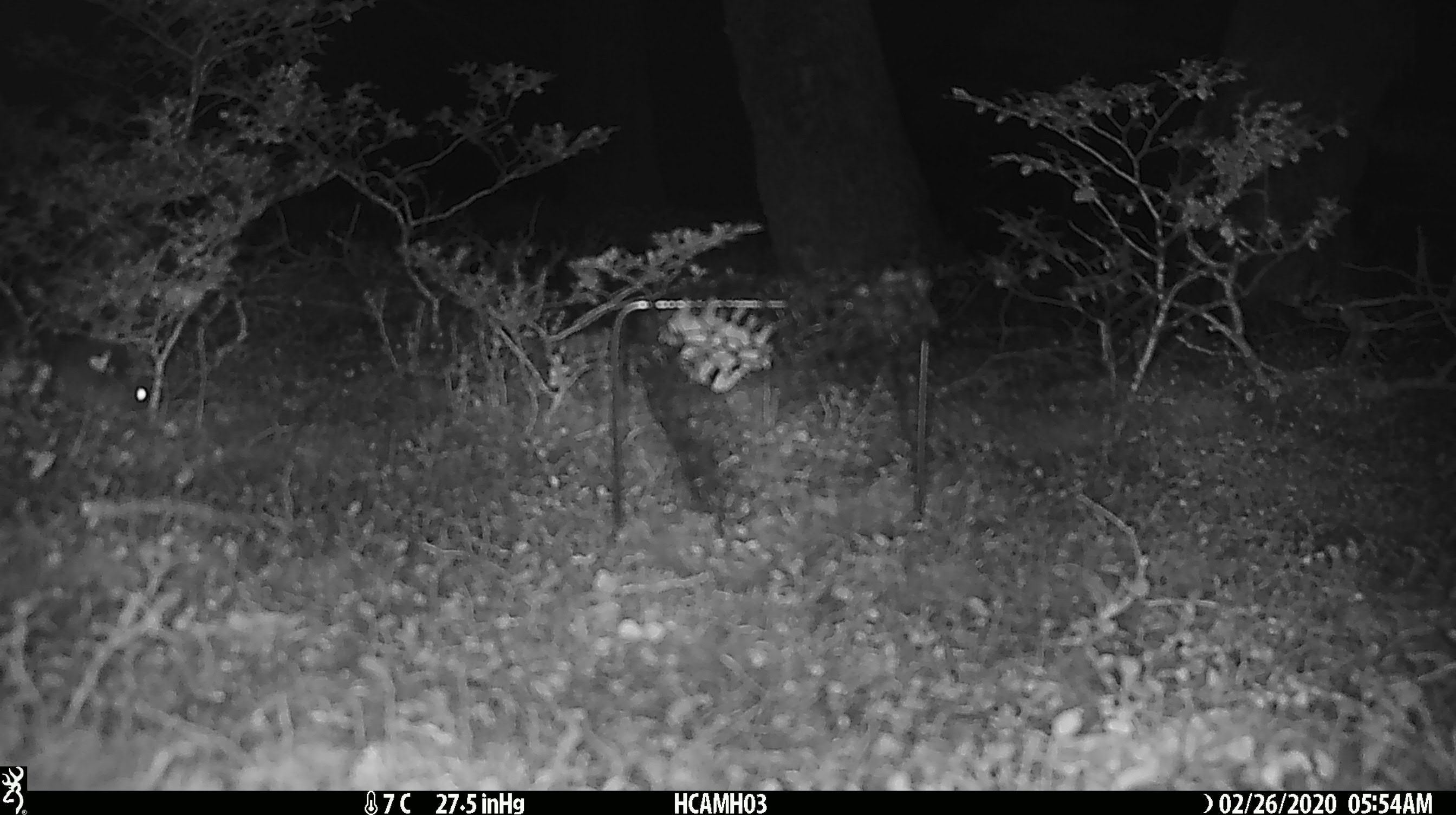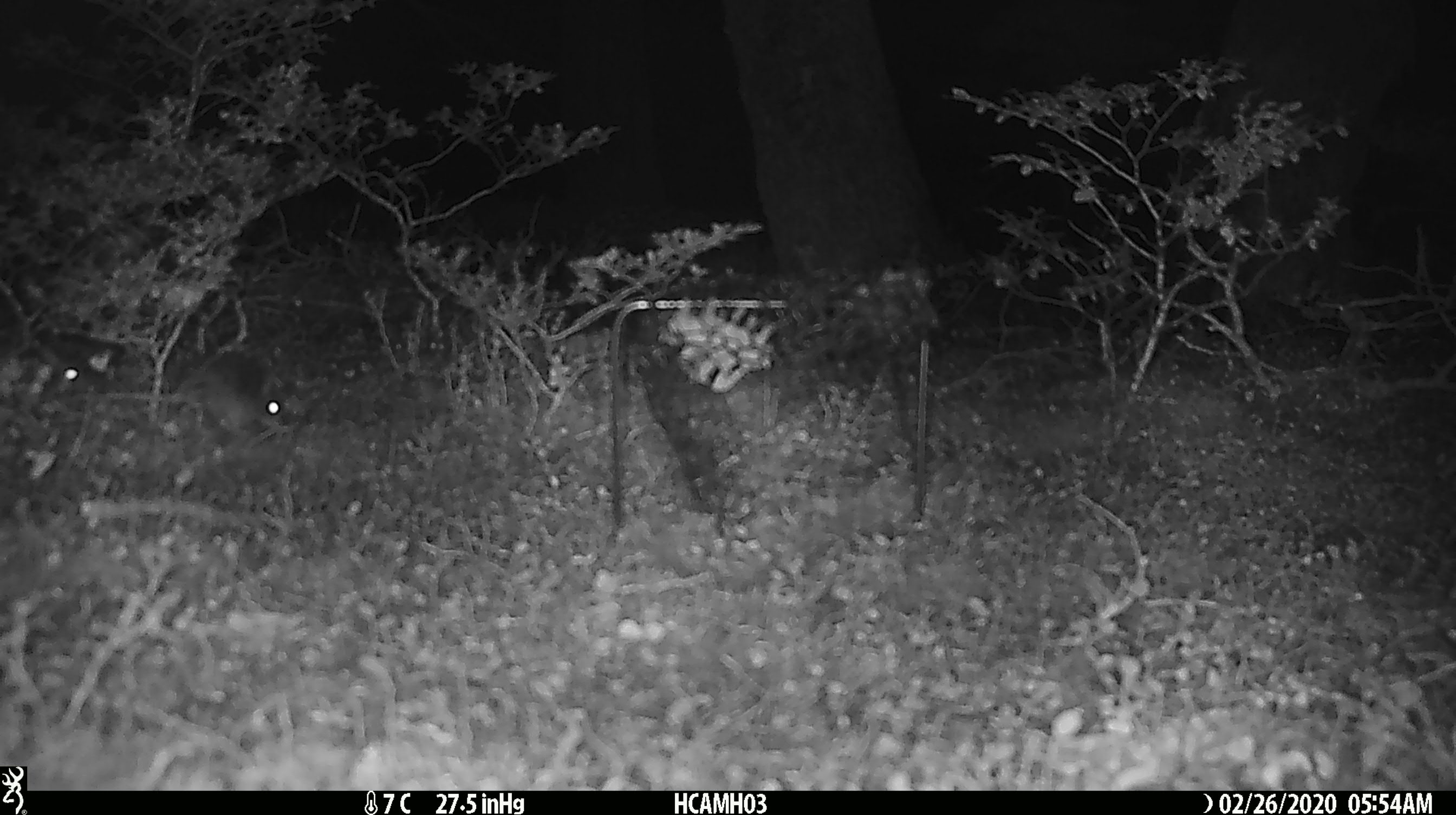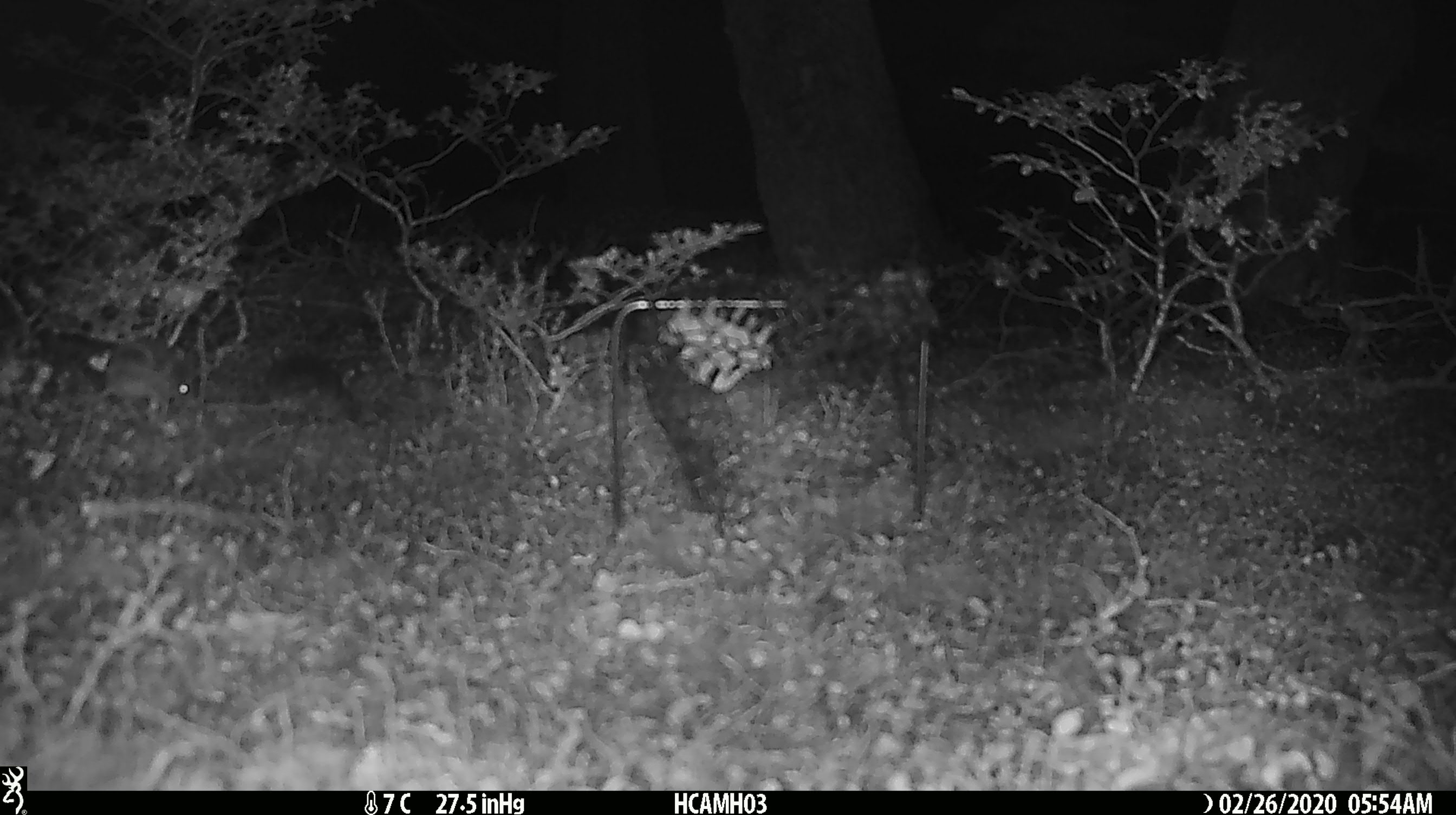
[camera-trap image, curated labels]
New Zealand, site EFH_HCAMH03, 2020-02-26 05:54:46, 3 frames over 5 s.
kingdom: Animalia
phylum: Chordata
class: Mammalia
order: Rodentia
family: Muridae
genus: Mus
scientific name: Mus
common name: mouse